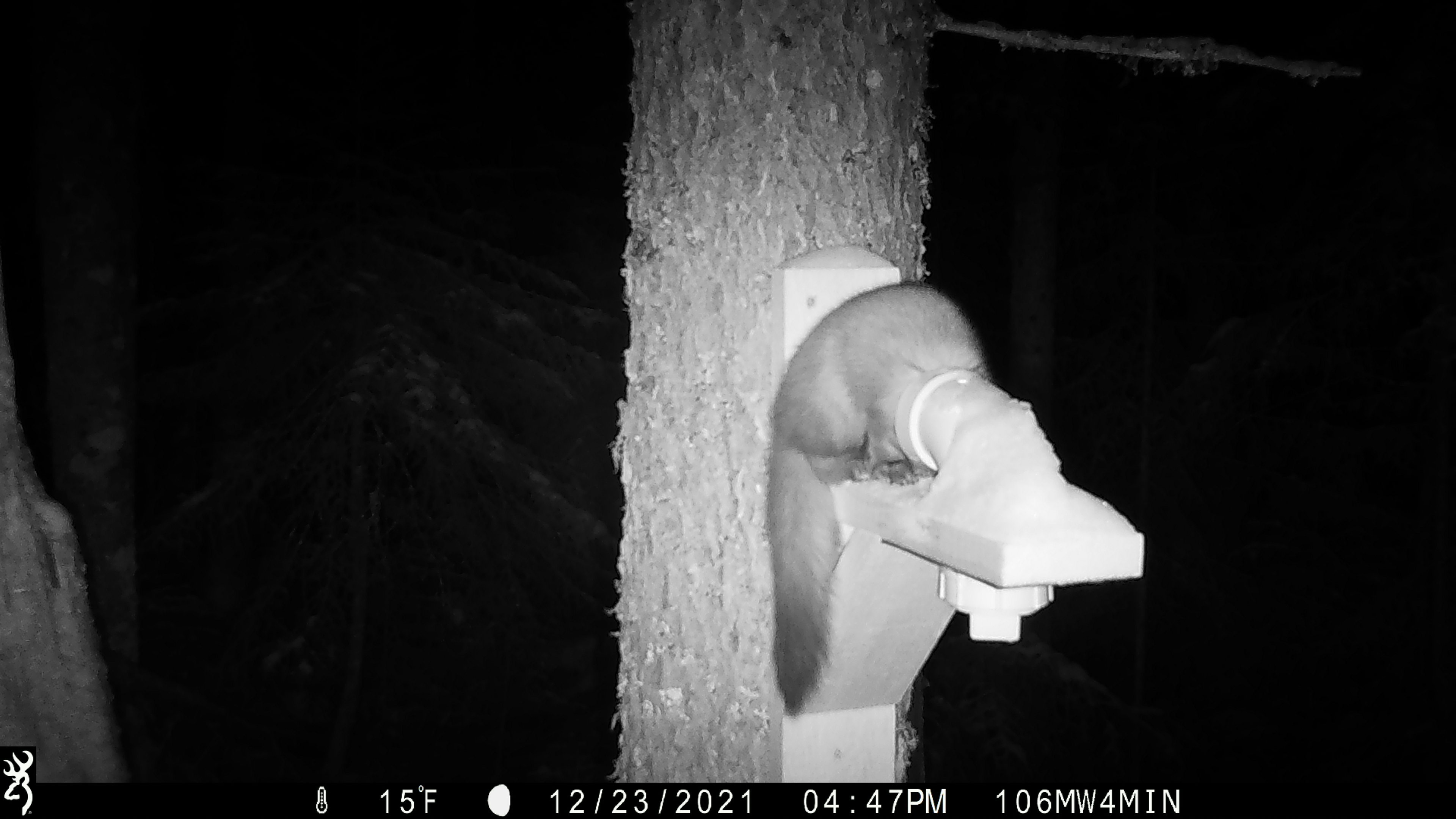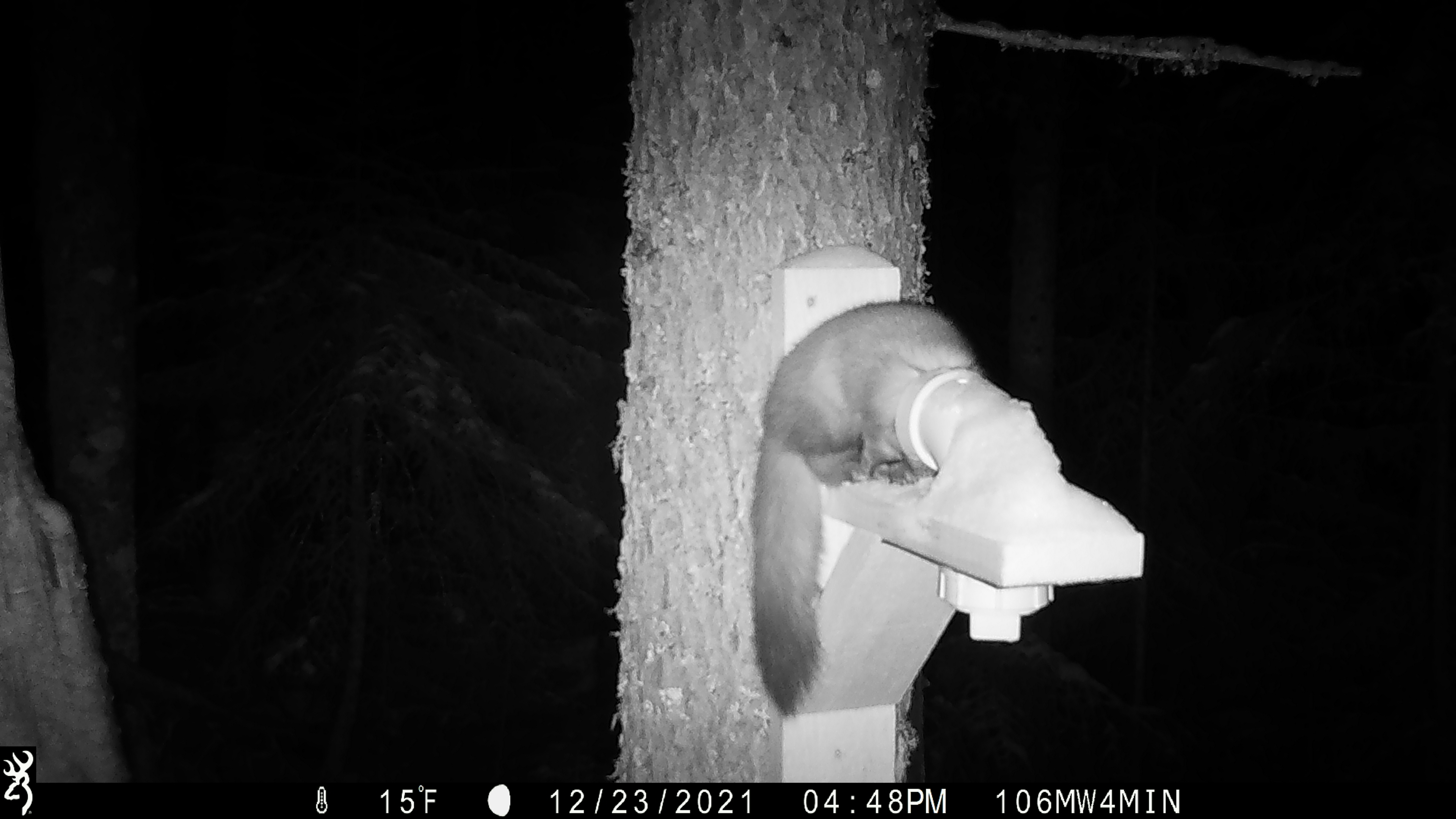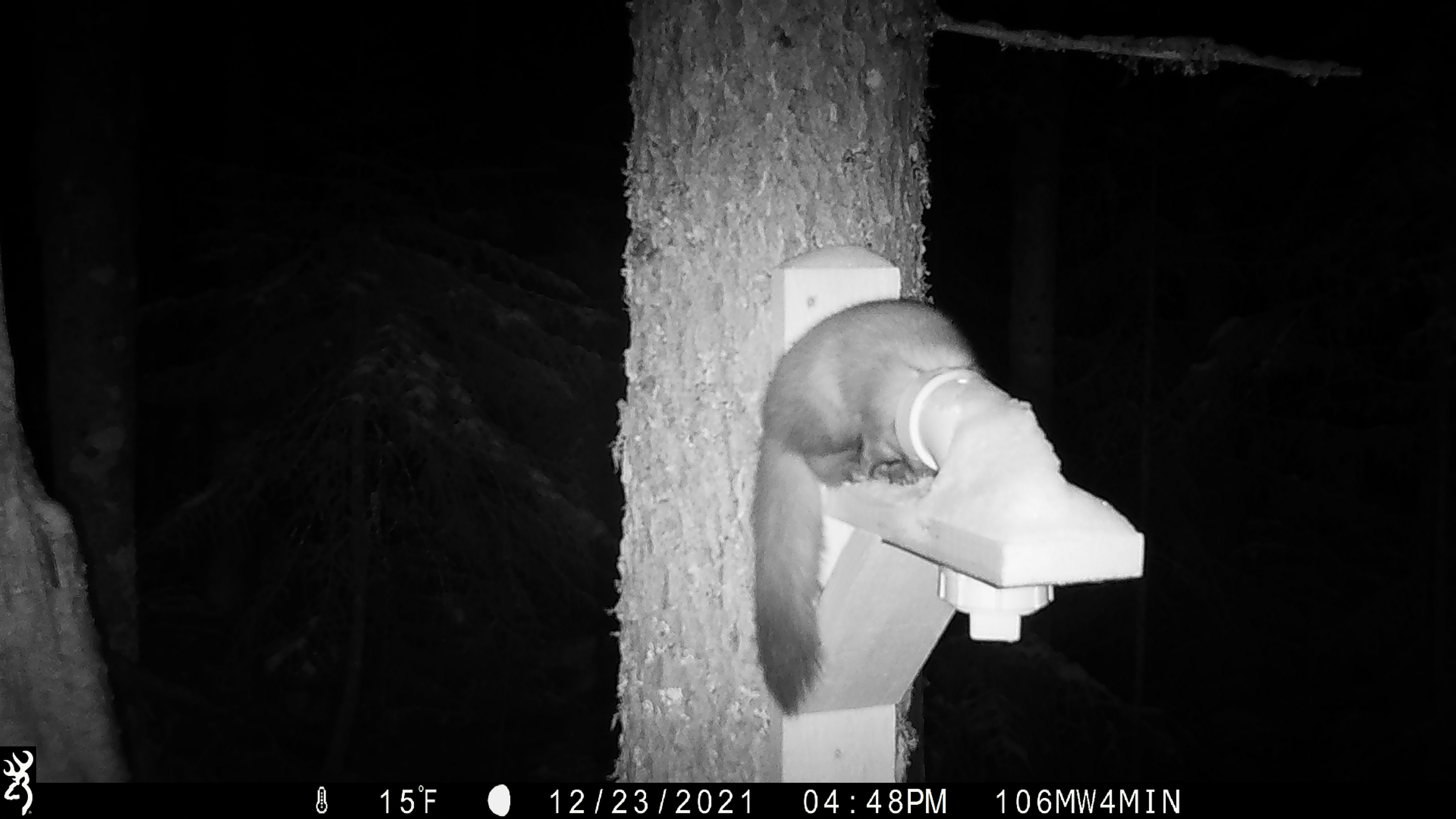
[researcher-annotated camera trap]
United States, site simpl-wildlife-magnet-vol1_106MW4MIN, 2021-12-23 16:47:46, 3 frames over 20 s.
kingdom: Animalia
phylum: Chordata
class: Mammalia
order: Carnivora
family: Mustelidae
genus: Martes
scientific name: Martes americana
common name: american marten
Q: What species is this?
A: American marten (Martes americana).